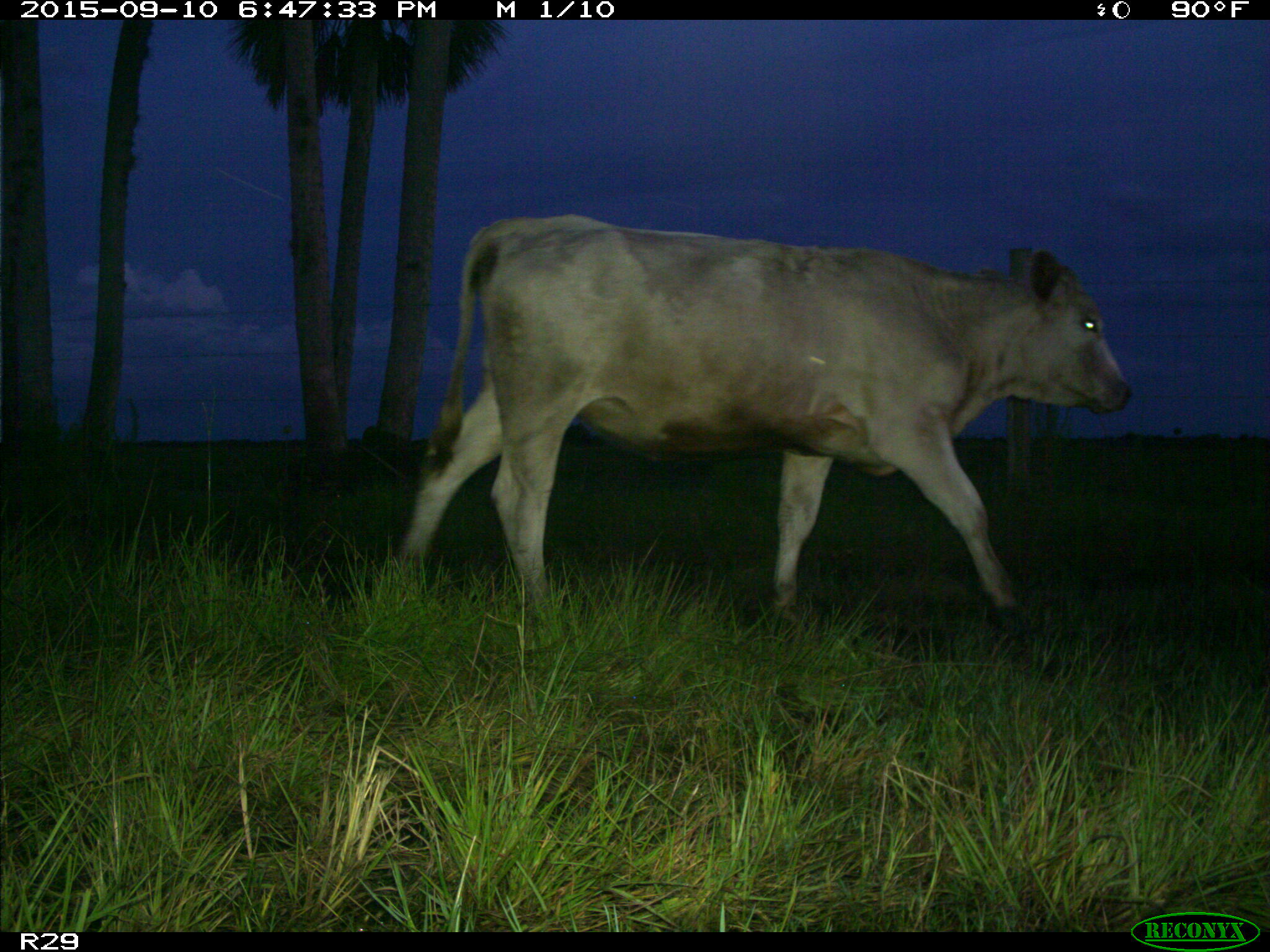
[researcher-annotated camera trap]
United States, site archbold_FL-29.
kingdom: Animalia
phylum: Chordata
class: Mammalia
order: Artiodactyla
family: Bovidae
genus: Bos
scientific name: Bos taurus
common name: domestic cow